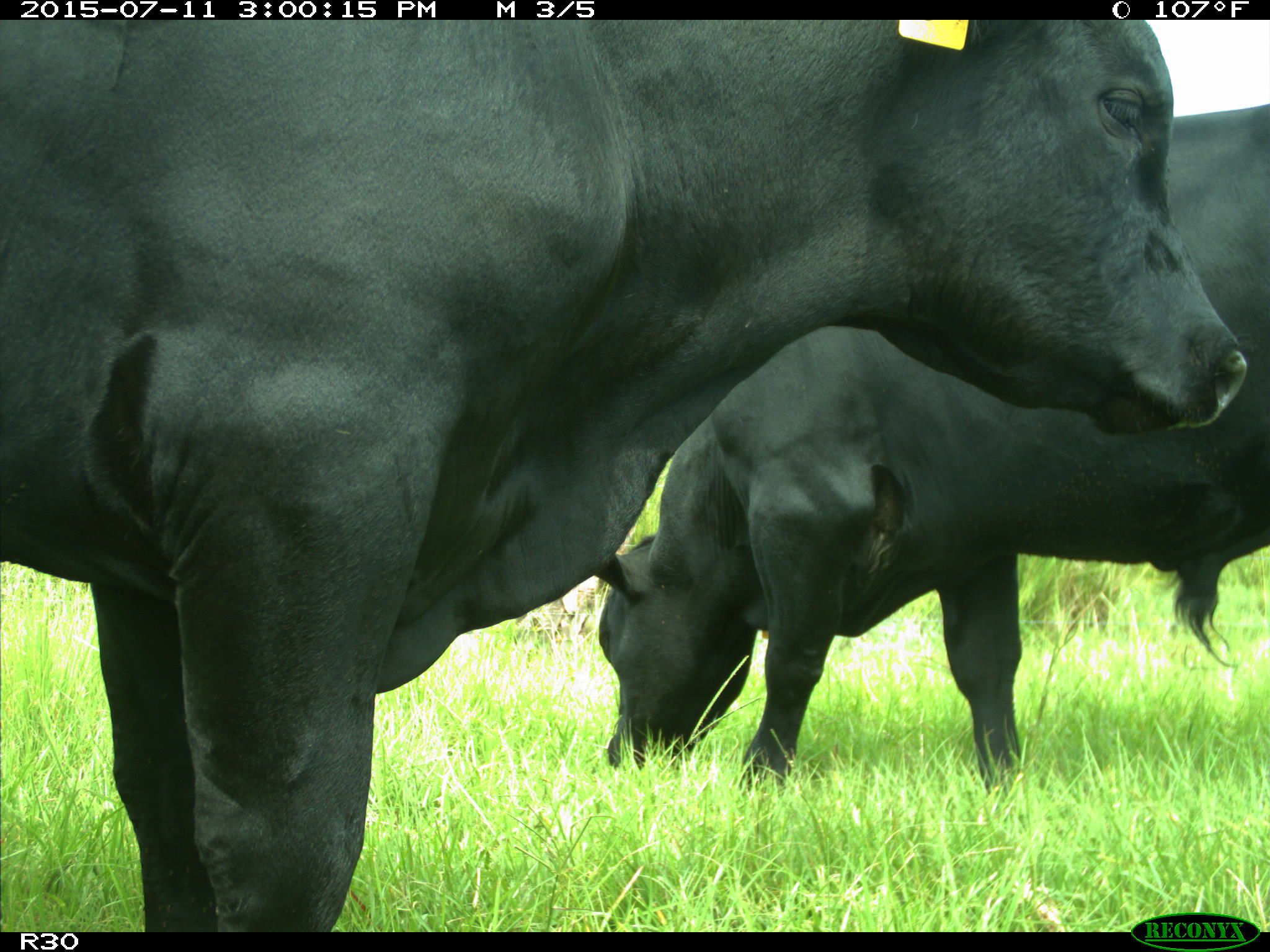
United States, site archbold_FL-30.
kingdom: Animalia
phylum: Chordata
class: Mammalia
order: Artiodactyla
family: Bovidae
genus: Bos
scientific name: Bos taurus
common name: domestic cow